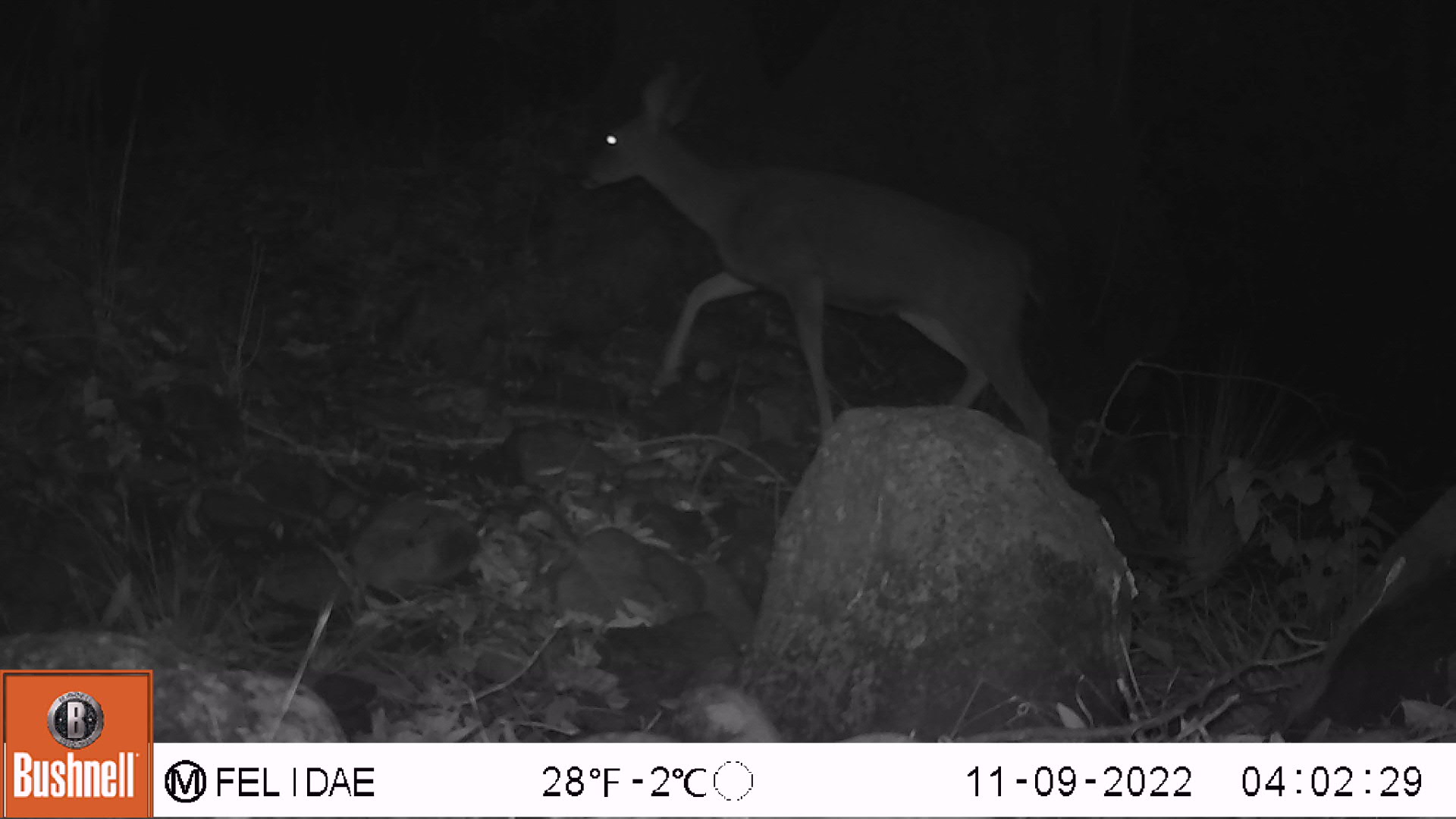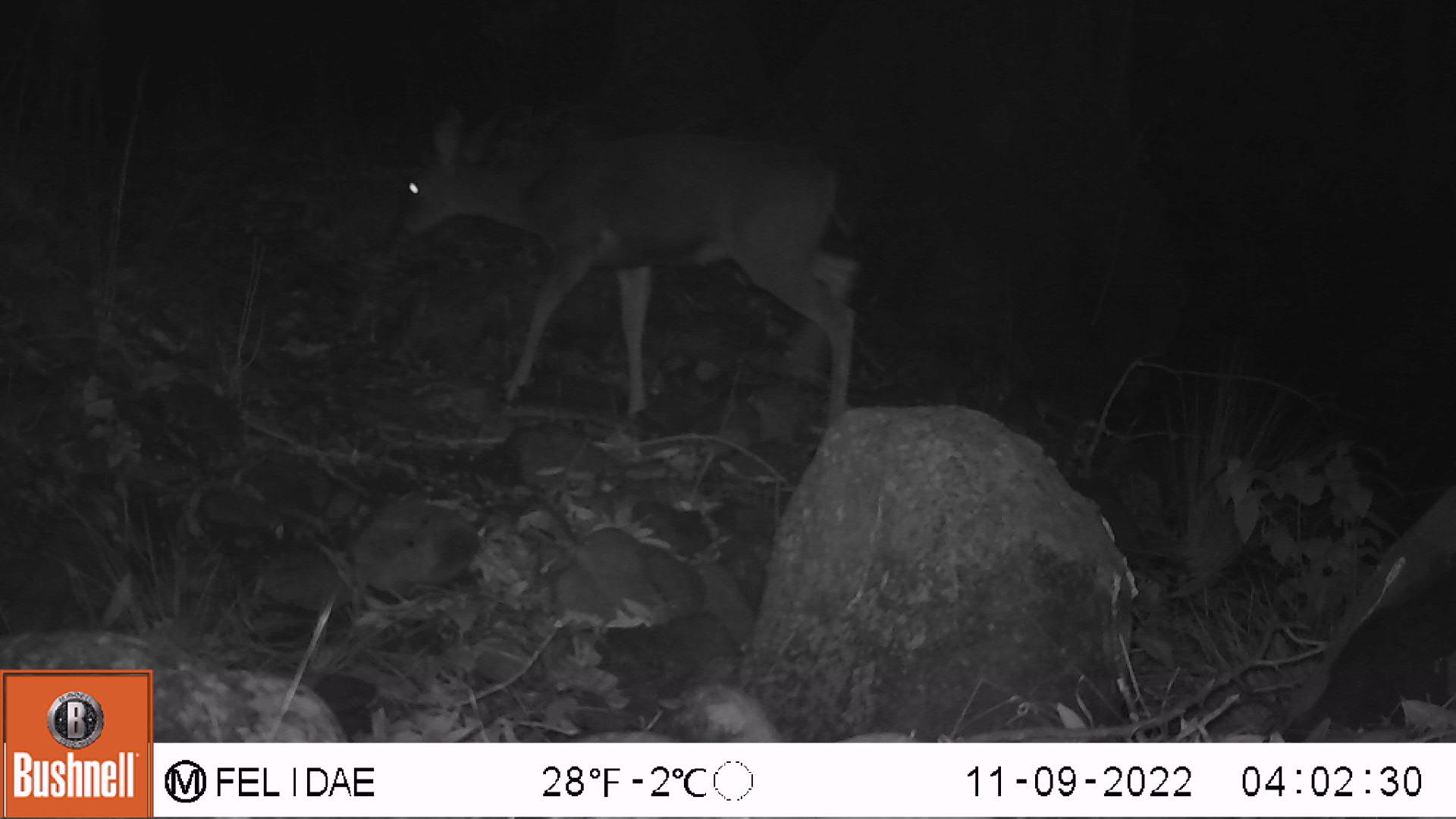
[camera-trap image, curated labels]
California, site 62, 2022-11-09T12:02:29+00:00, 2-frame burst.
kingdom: Animalia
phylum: Chordata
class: Mammalia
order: Artiodactyla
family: Cervidae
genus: Odocoileus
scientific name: Odocoileus hemionus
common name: mule deer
Mule deer (Odocoileus hemionus).